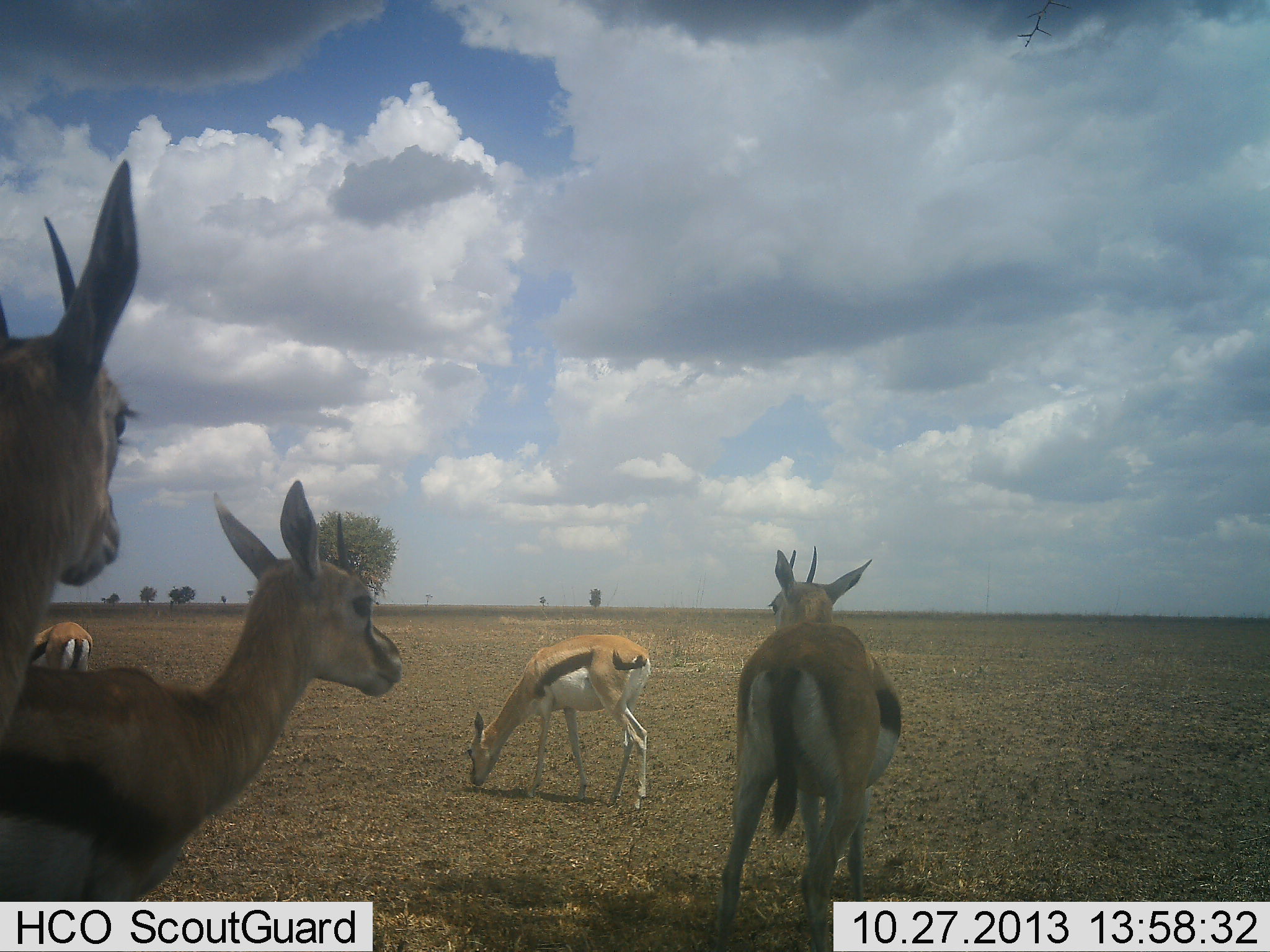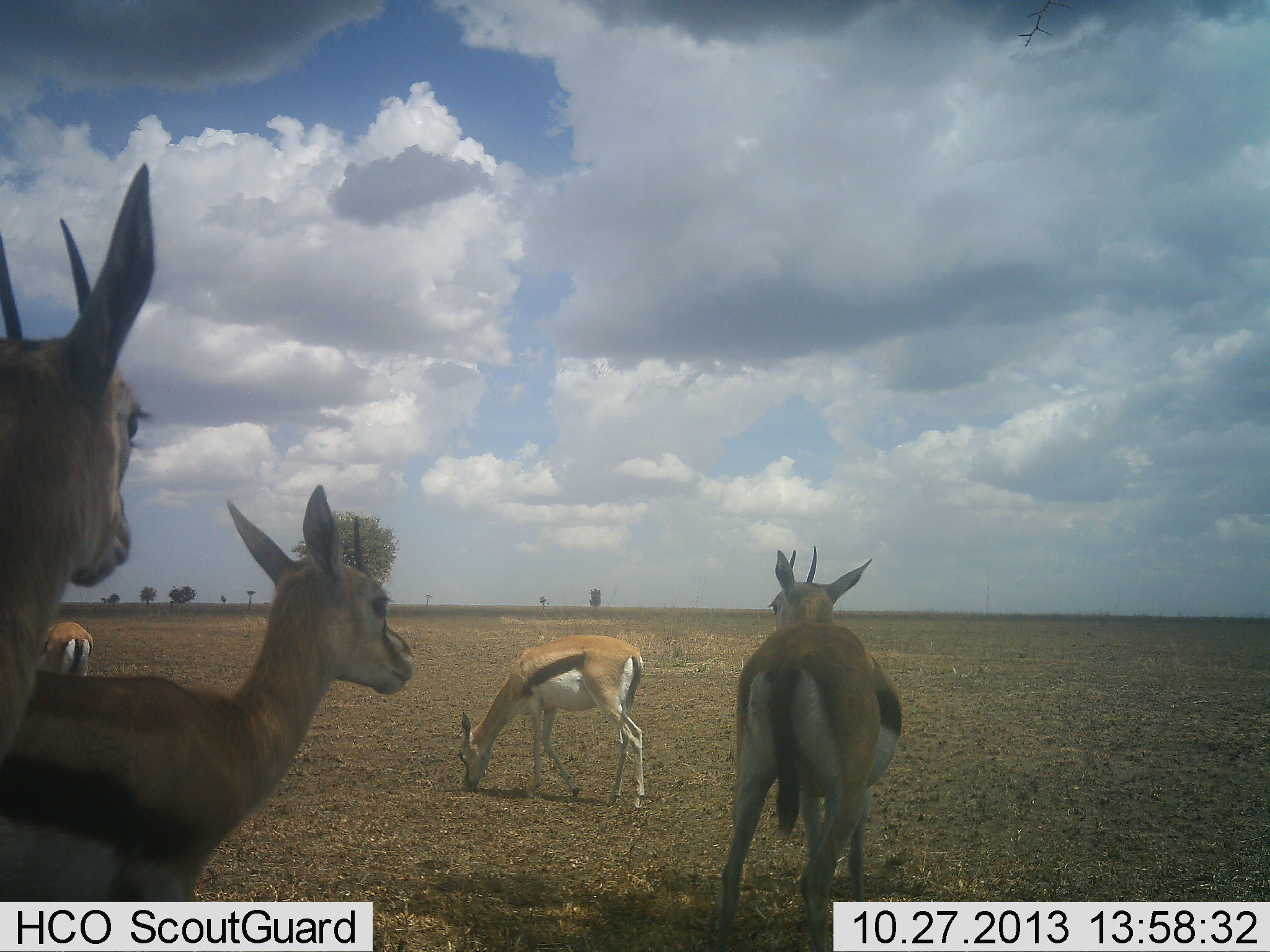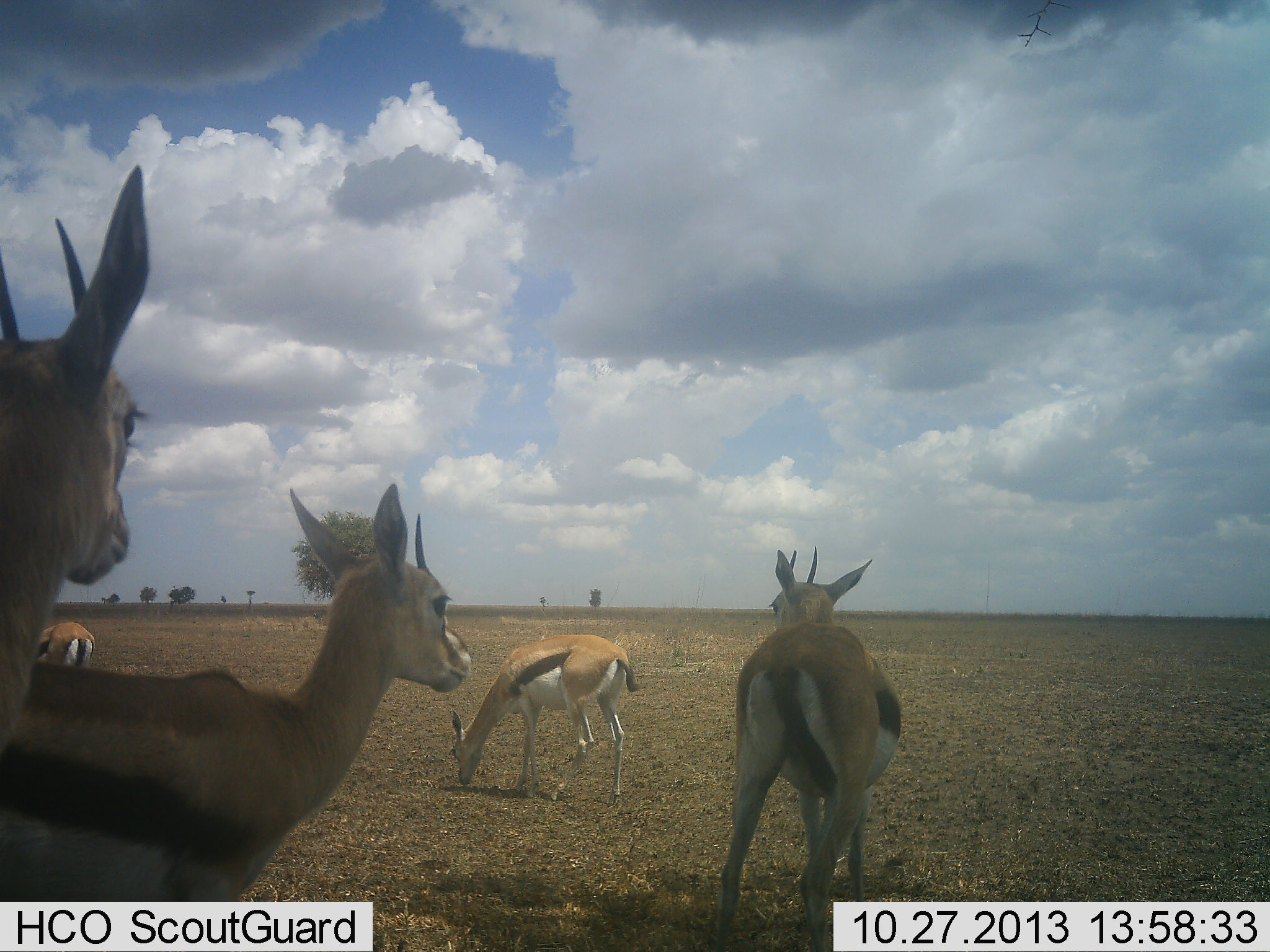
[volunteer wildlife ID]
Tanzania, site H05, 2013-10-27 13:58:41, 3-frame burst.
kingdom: Animalia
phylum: Chordata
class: Mammalia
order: Artiodactyla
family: Bovidae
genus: Eudorcas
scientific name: Eudorcas thomsonii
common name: thomson's gazelle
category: gazellethomsons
Gazellethomsons (thomson's gazelle) (Eudorcas thomsonii), count 5. Behavior (volunteer vote fractions): standing 91%, resting 4%, moving 26%, interacting 4%. Young present (vote fraction): 13%. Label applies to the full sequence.